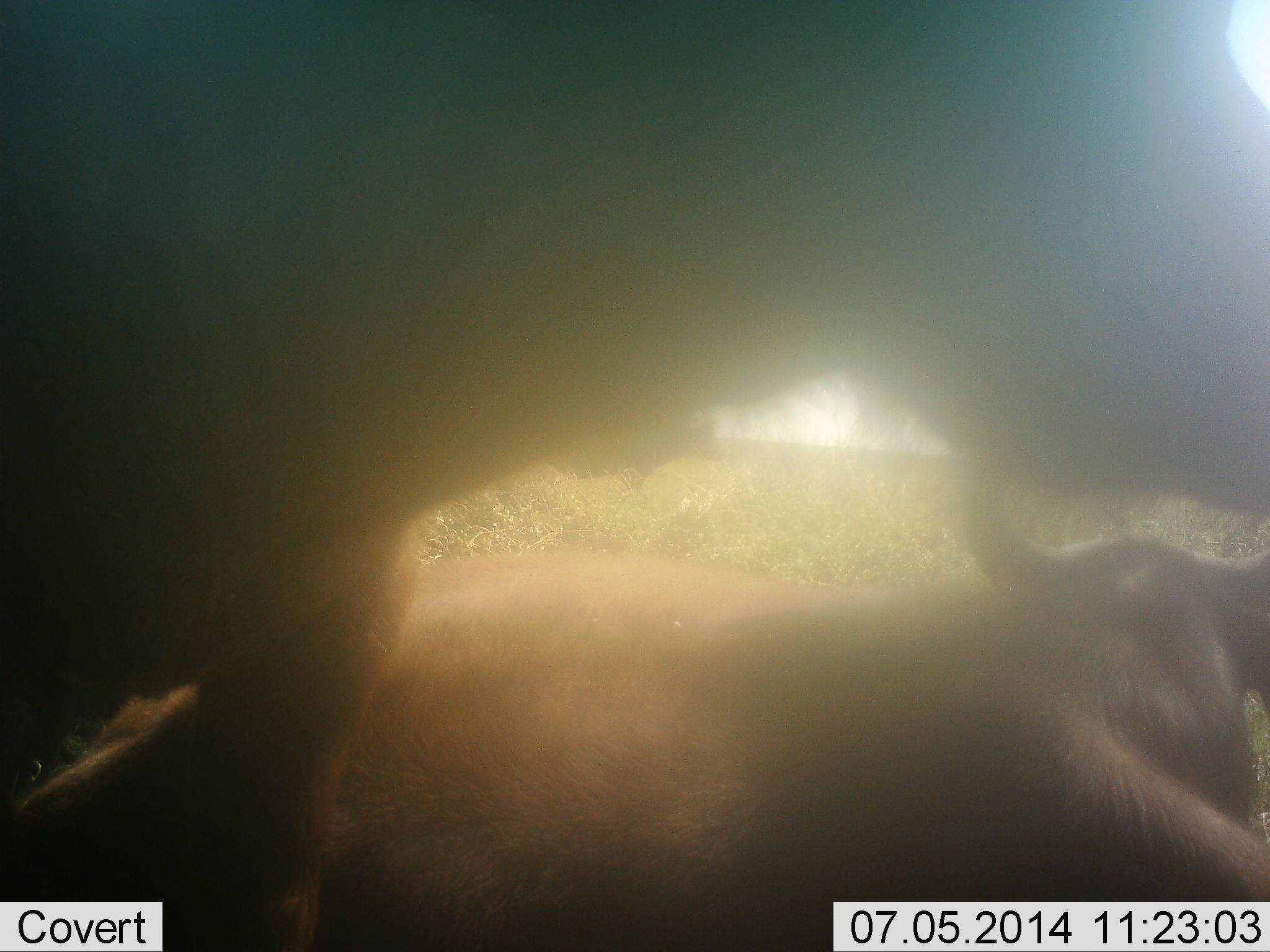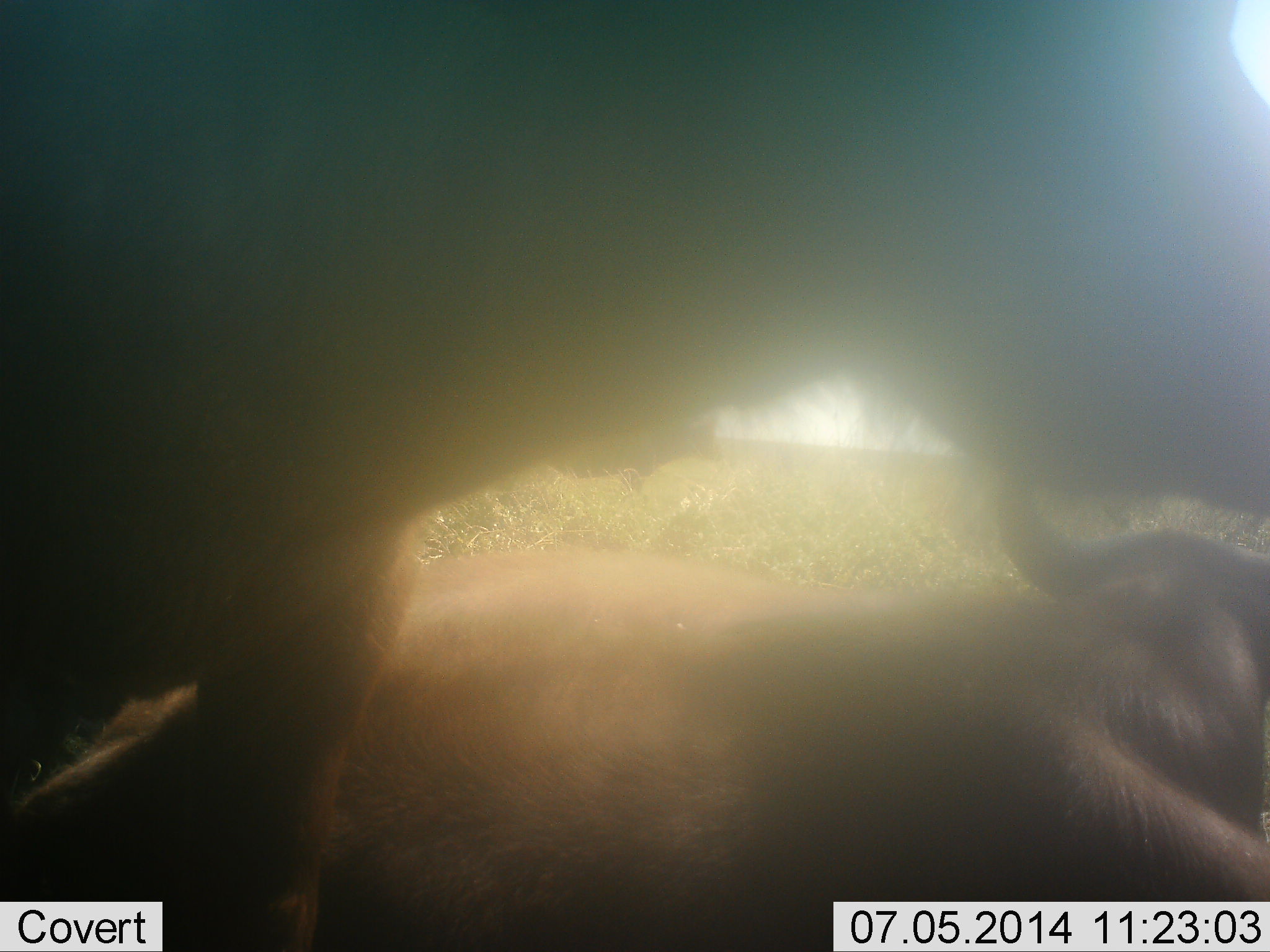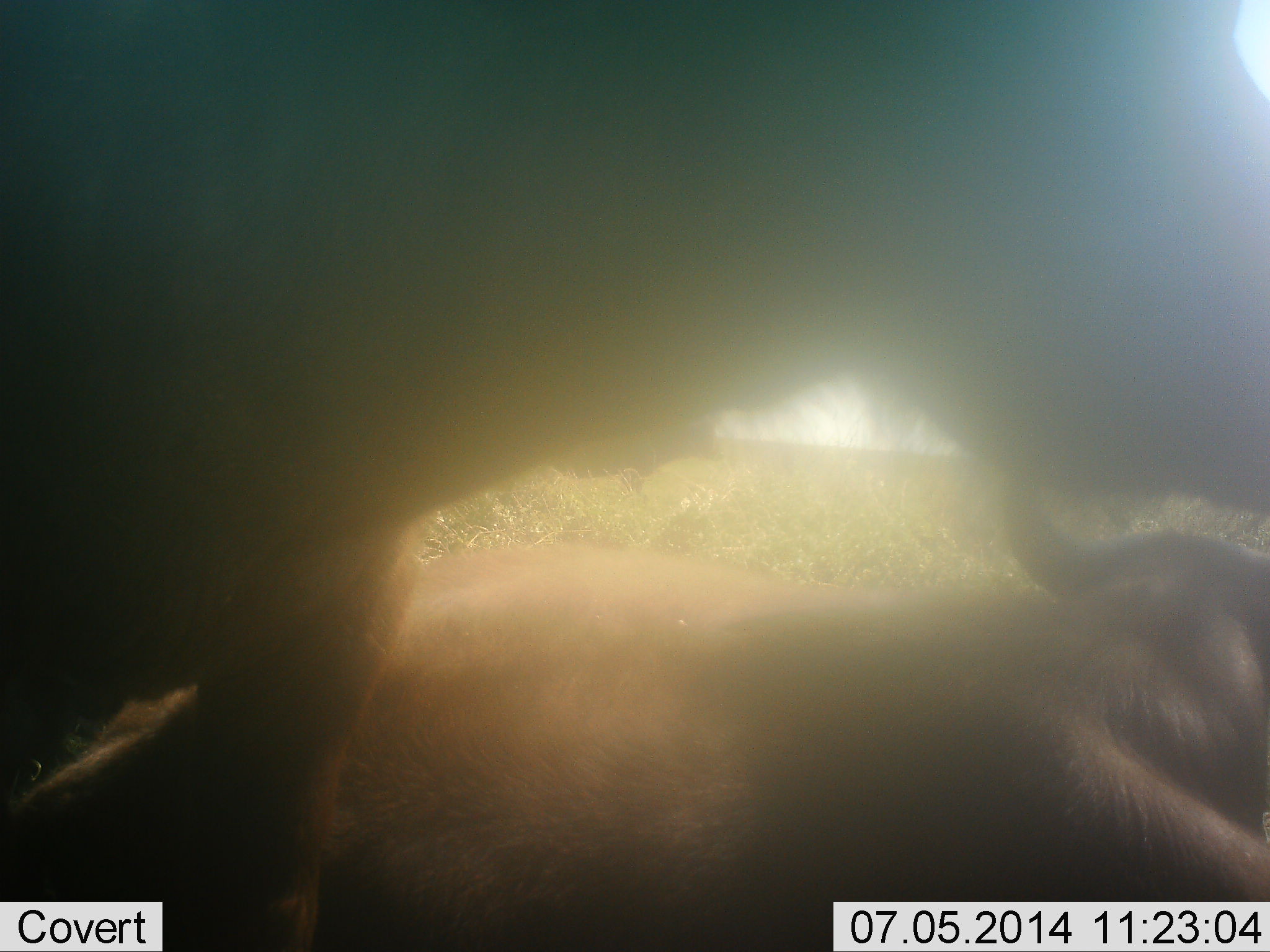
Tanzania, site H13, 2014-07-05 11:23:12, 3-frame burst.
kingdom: Animalia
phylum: Chordata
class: Mammalia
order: Artiodactyla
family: Bovidae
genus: Connochaetes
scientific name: Connochaetes taurinus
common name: blue wildebeest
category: wildebeest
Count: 2.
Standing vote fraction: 60%.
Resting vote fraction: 90%.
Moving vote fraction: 0%.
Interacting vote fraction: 0%.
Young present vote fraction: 0%.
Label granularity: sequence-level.